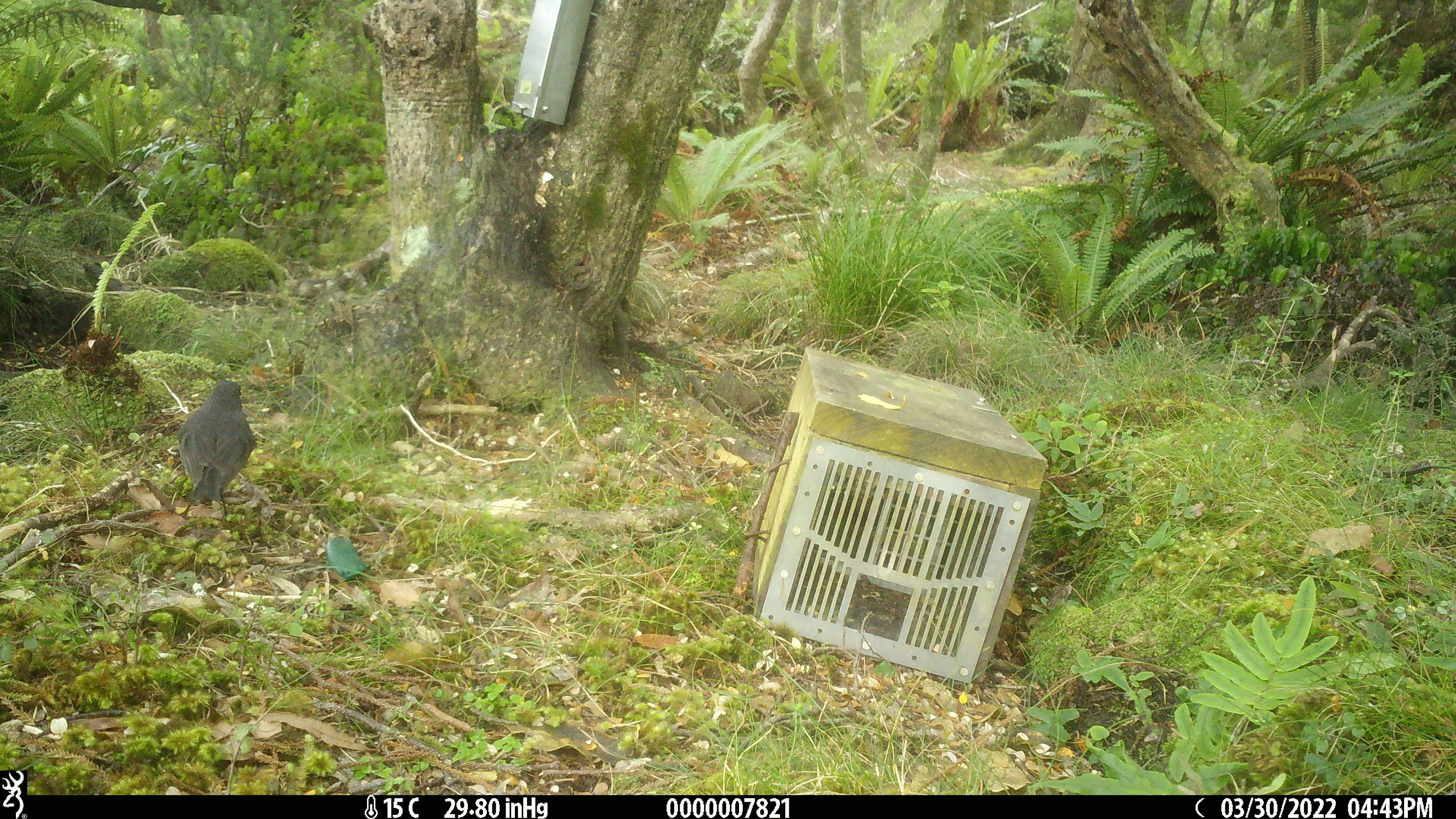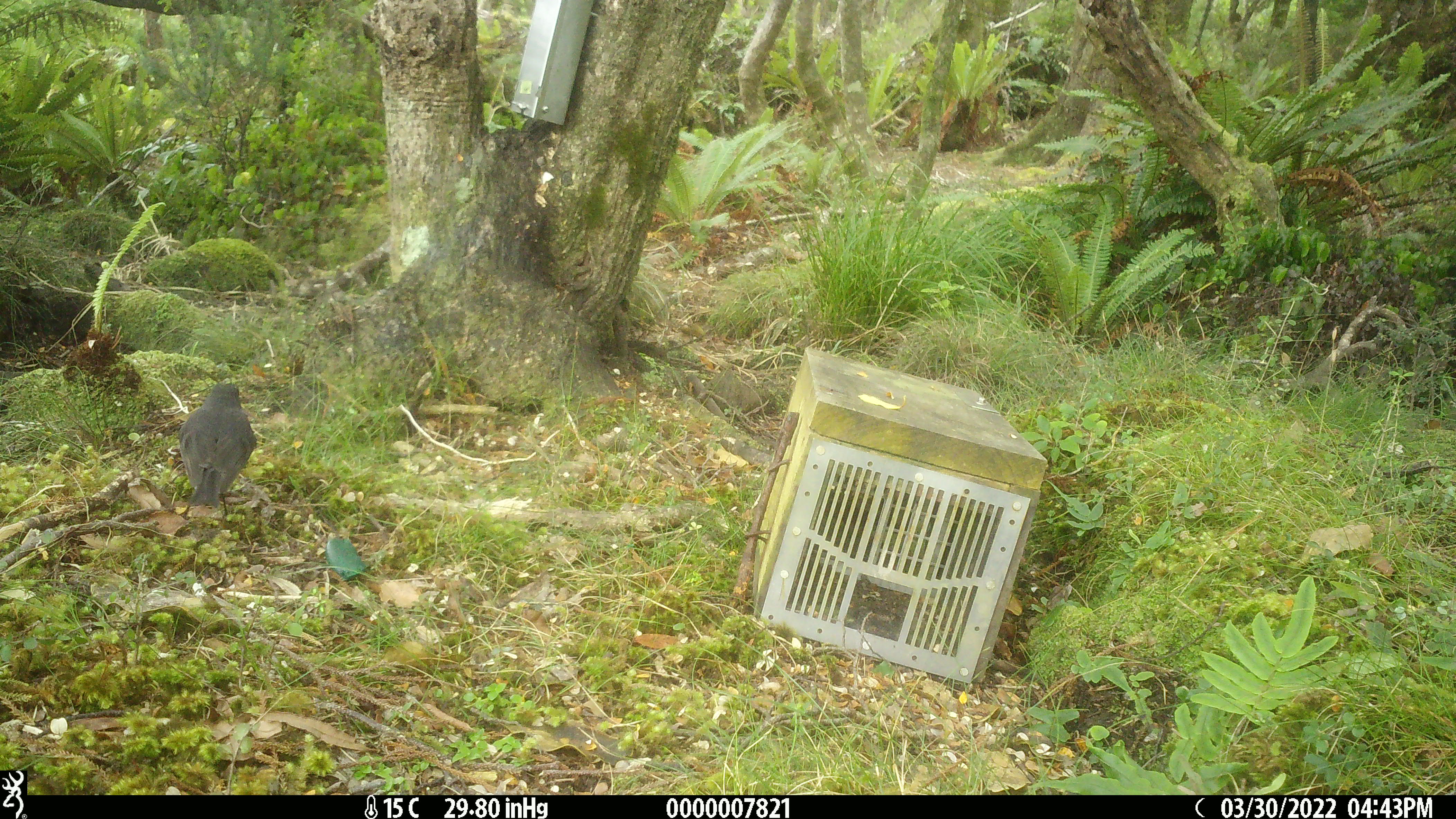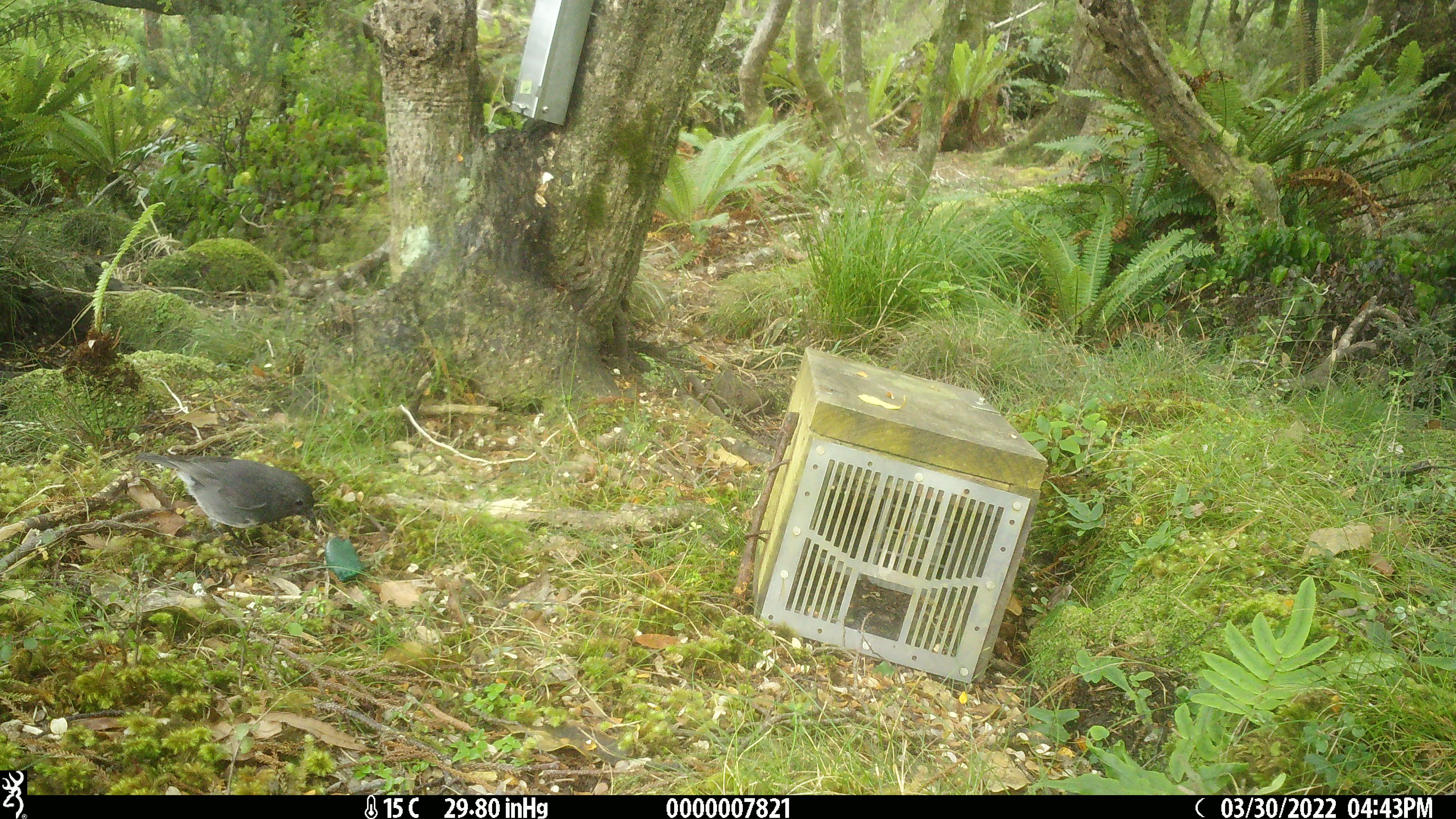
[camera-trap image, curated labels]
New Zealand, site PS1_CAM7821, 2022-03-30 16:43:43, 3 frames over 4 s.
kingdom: Animalia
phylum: Chordata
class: Aves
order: Passeriformes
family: Petroicidae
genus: Petroica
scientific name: Petroica australis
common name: new zealand robin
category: robin